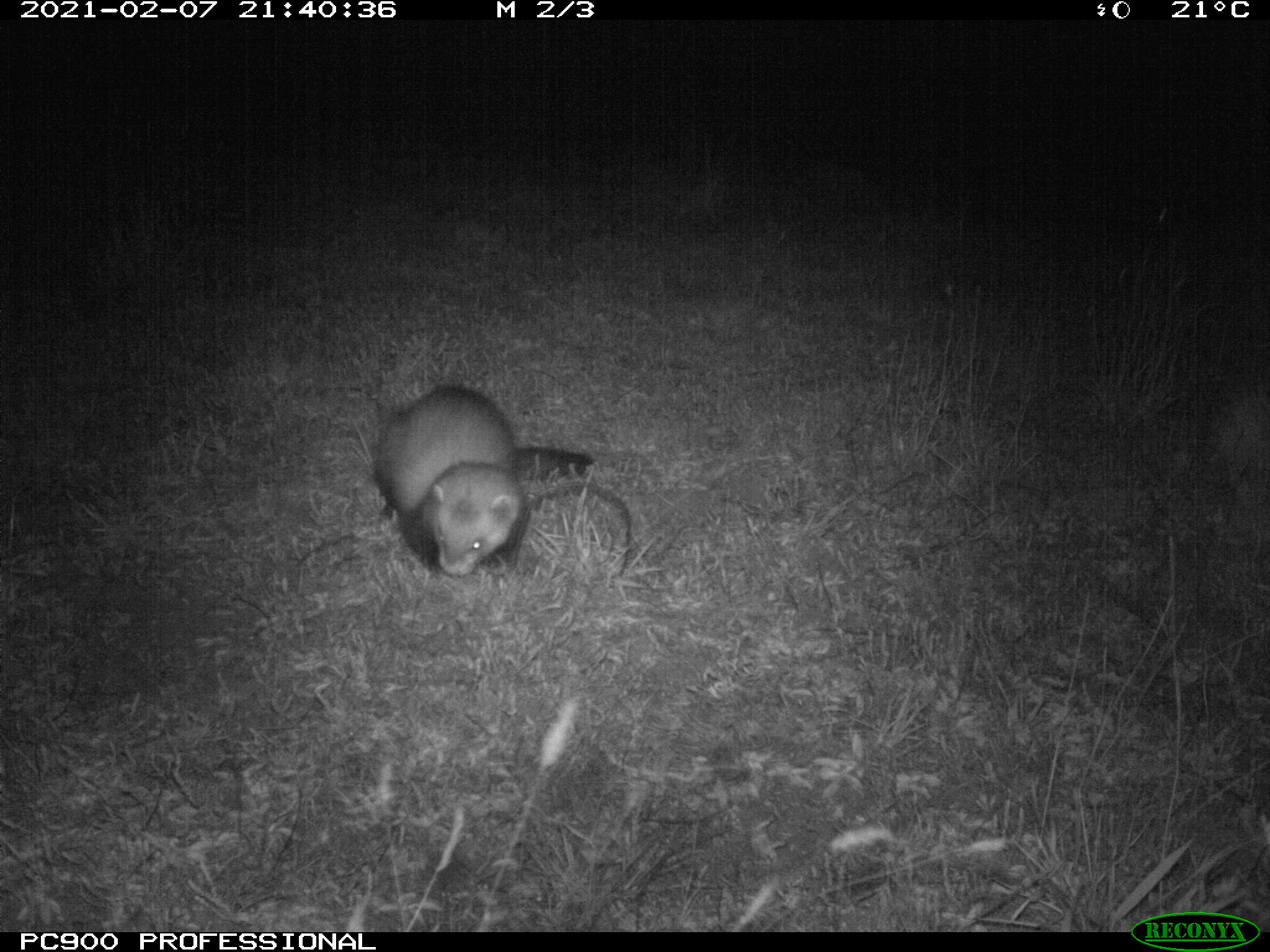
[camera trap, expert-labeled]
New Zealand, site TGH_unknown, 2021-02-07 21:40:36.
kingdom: Animalia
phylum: Chordata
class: Mammalia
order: Carnivora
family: Mustelidae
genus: Mustela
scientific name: Mustela furo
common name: ferret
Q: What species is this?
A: Ferret (Mustela furo).